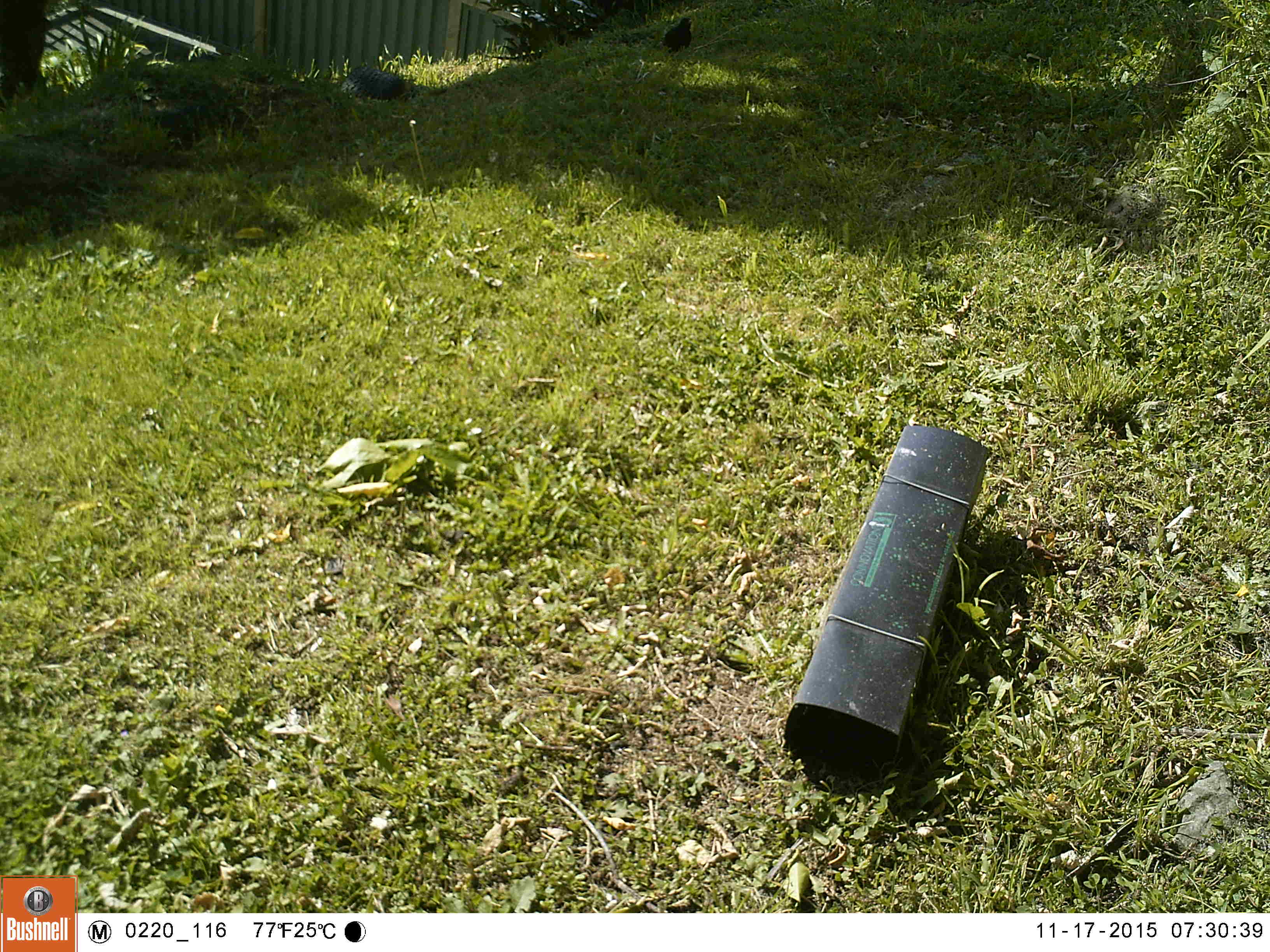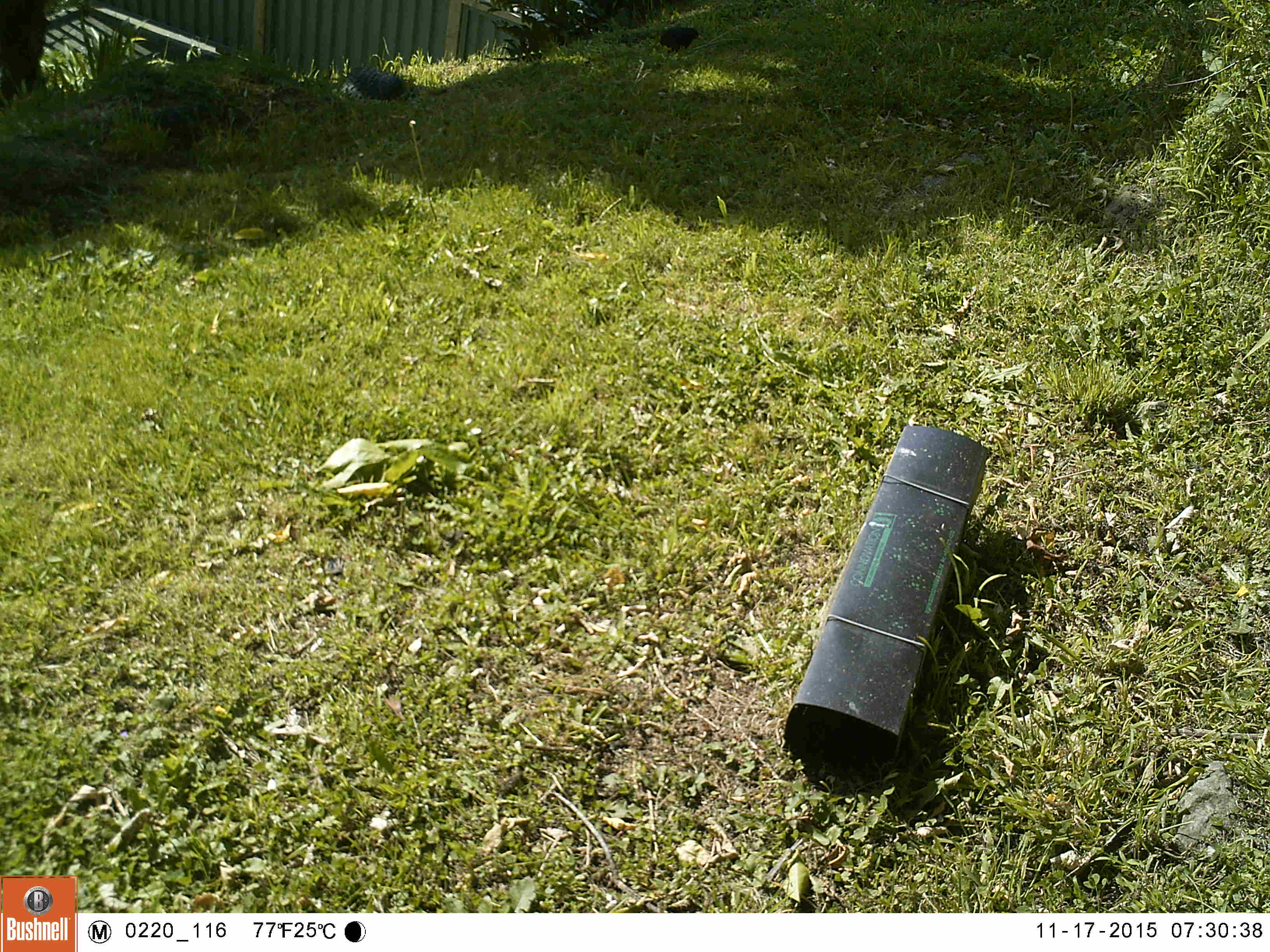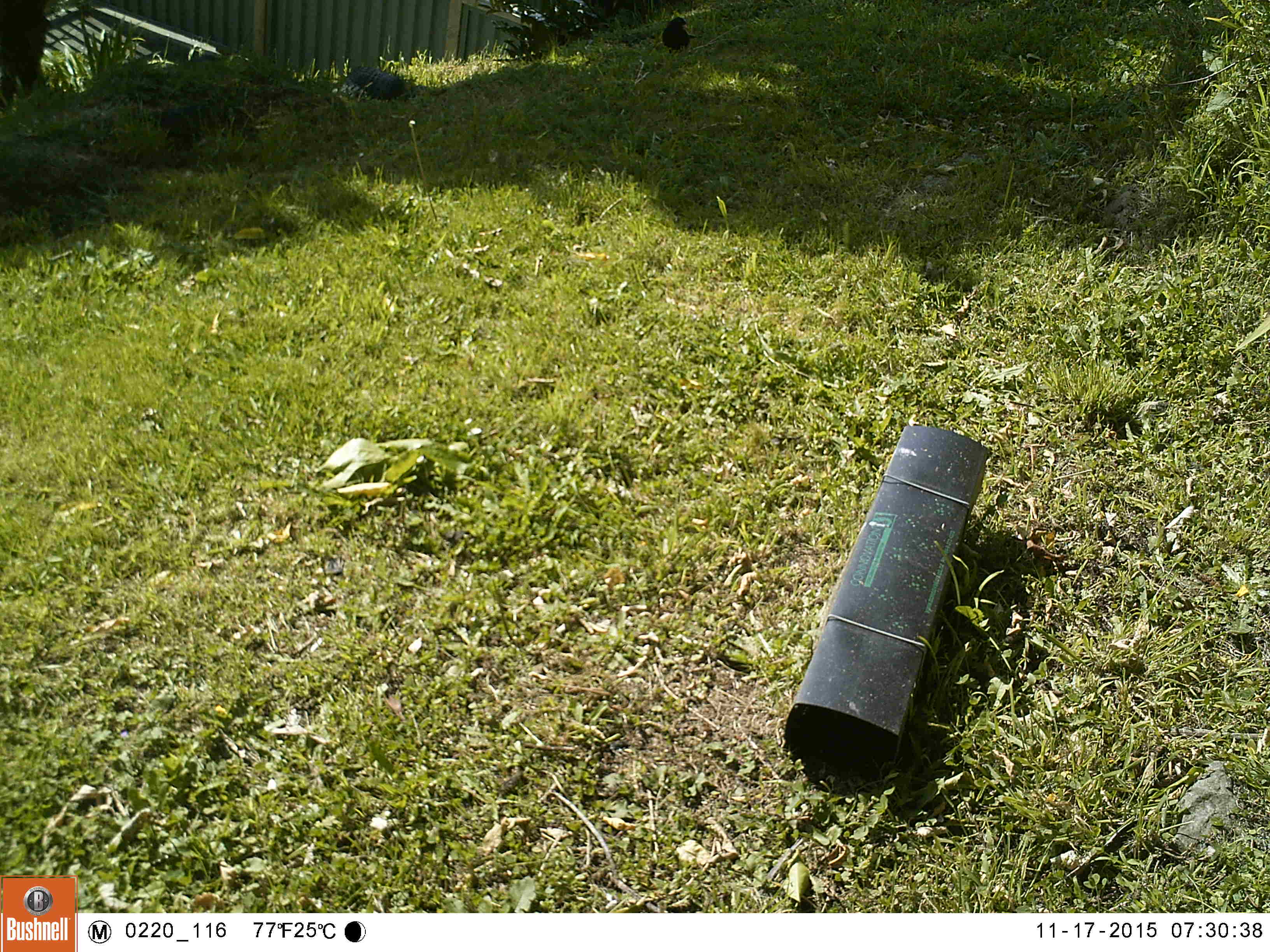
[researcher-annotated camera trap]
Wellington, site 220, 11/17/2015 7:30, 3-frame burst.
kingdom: Animalia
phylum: Chordata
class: Aves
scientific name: Aves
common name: bird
Bird (Aves).